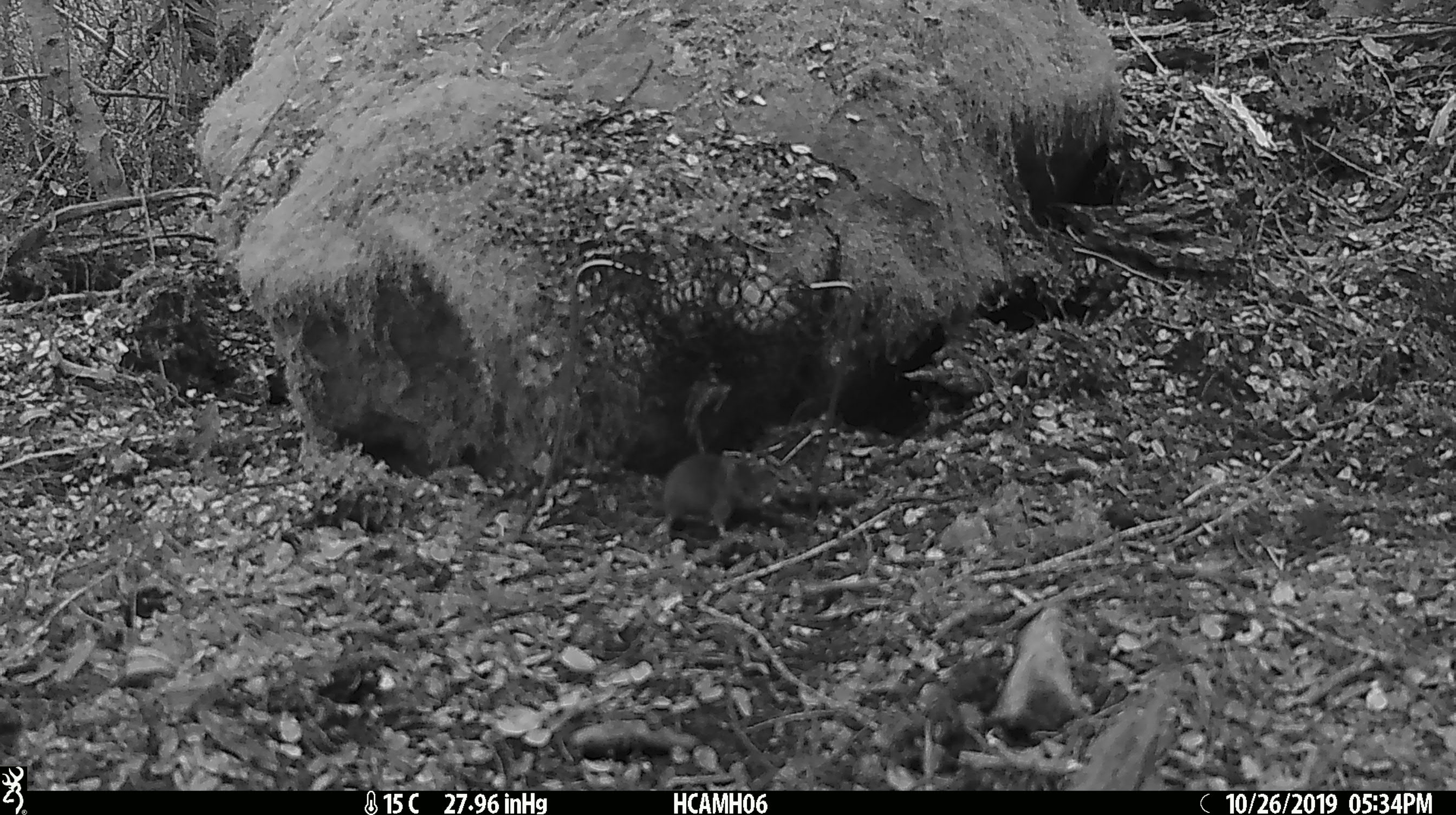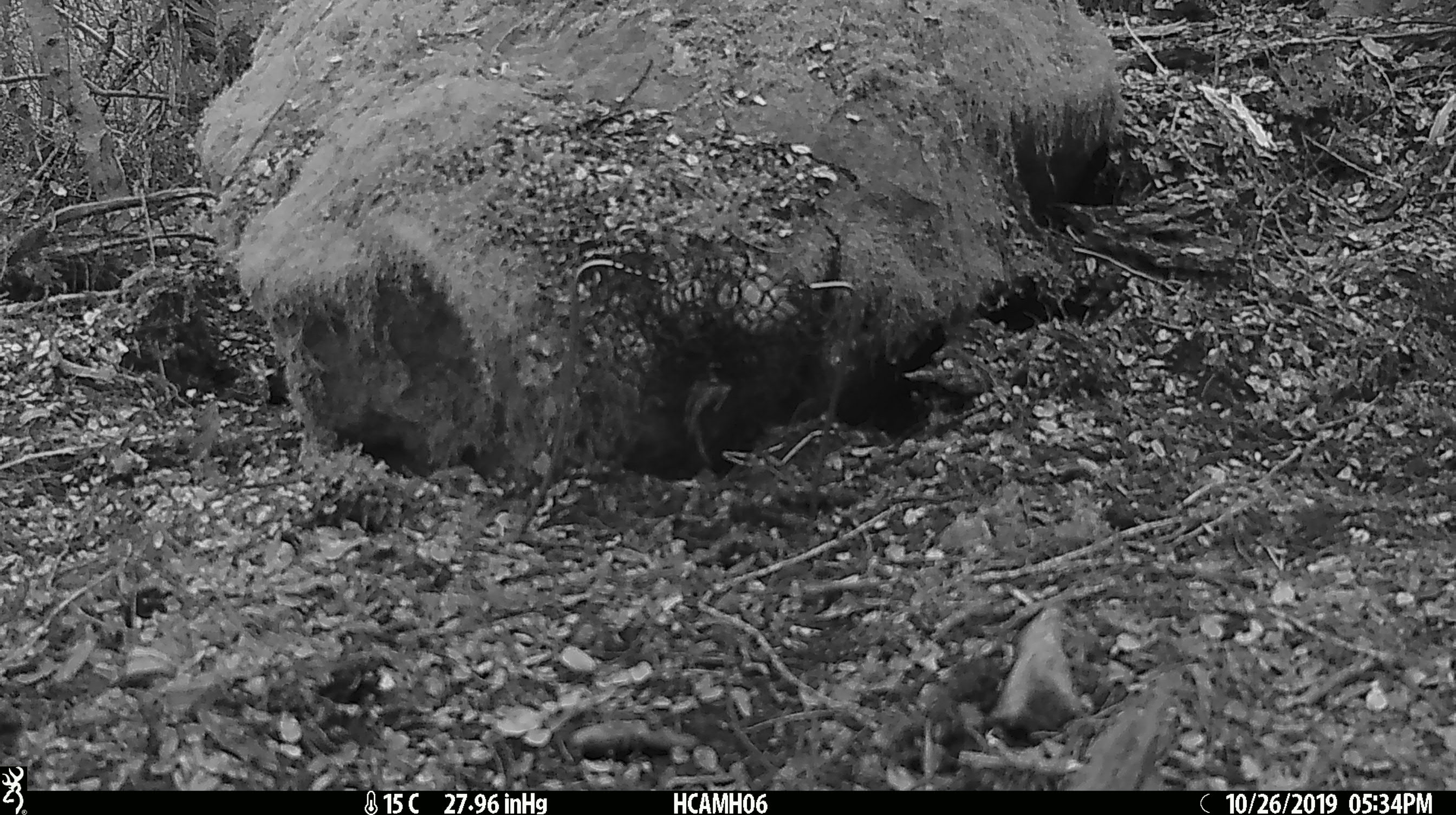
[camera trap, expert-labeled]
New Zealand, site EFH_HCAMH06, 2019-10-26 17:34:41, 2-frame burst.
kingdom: Animalia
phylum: Chordata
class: Mammalia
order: Rodentia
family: Muridae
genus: Mus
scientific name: Mus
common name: mouse